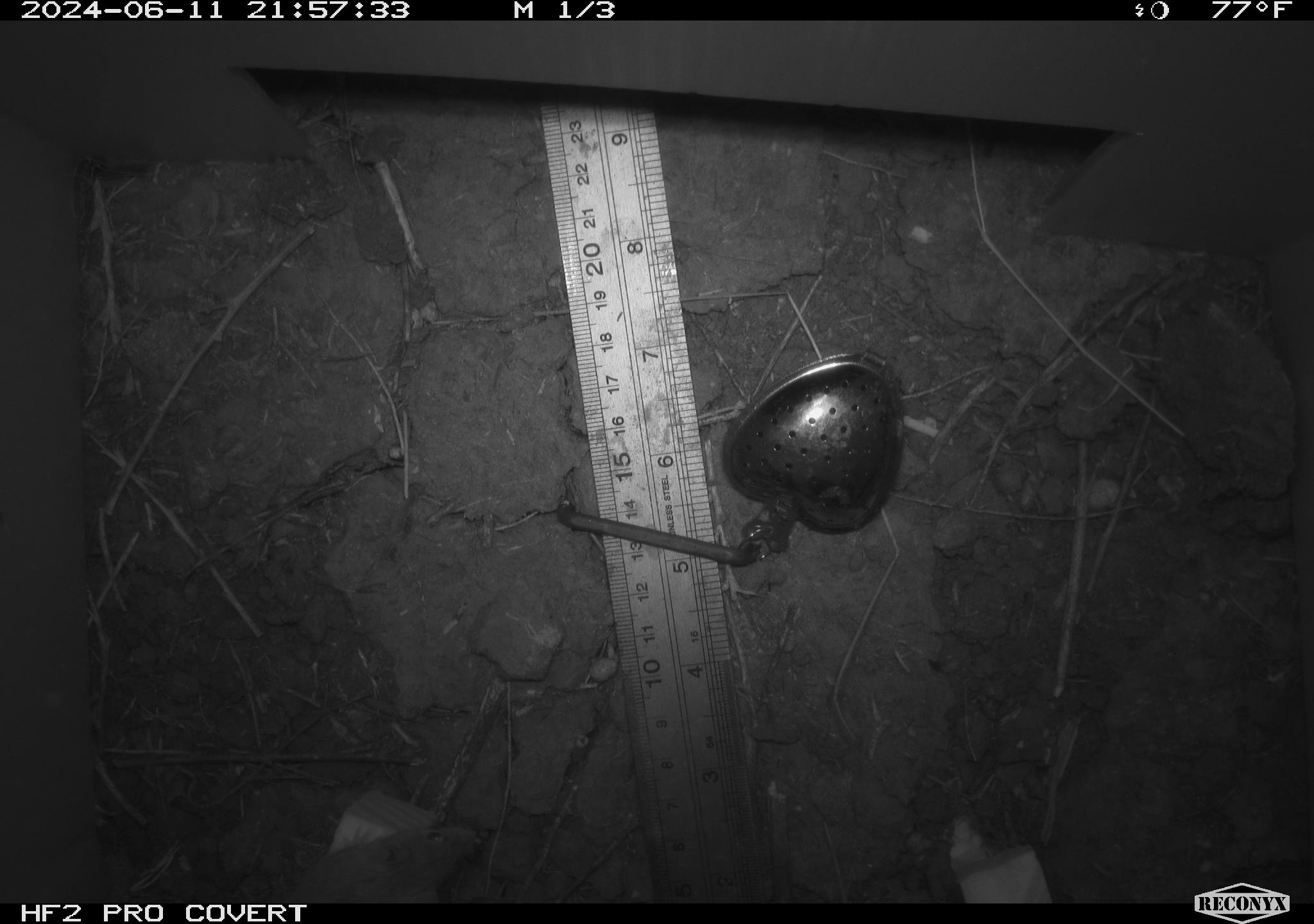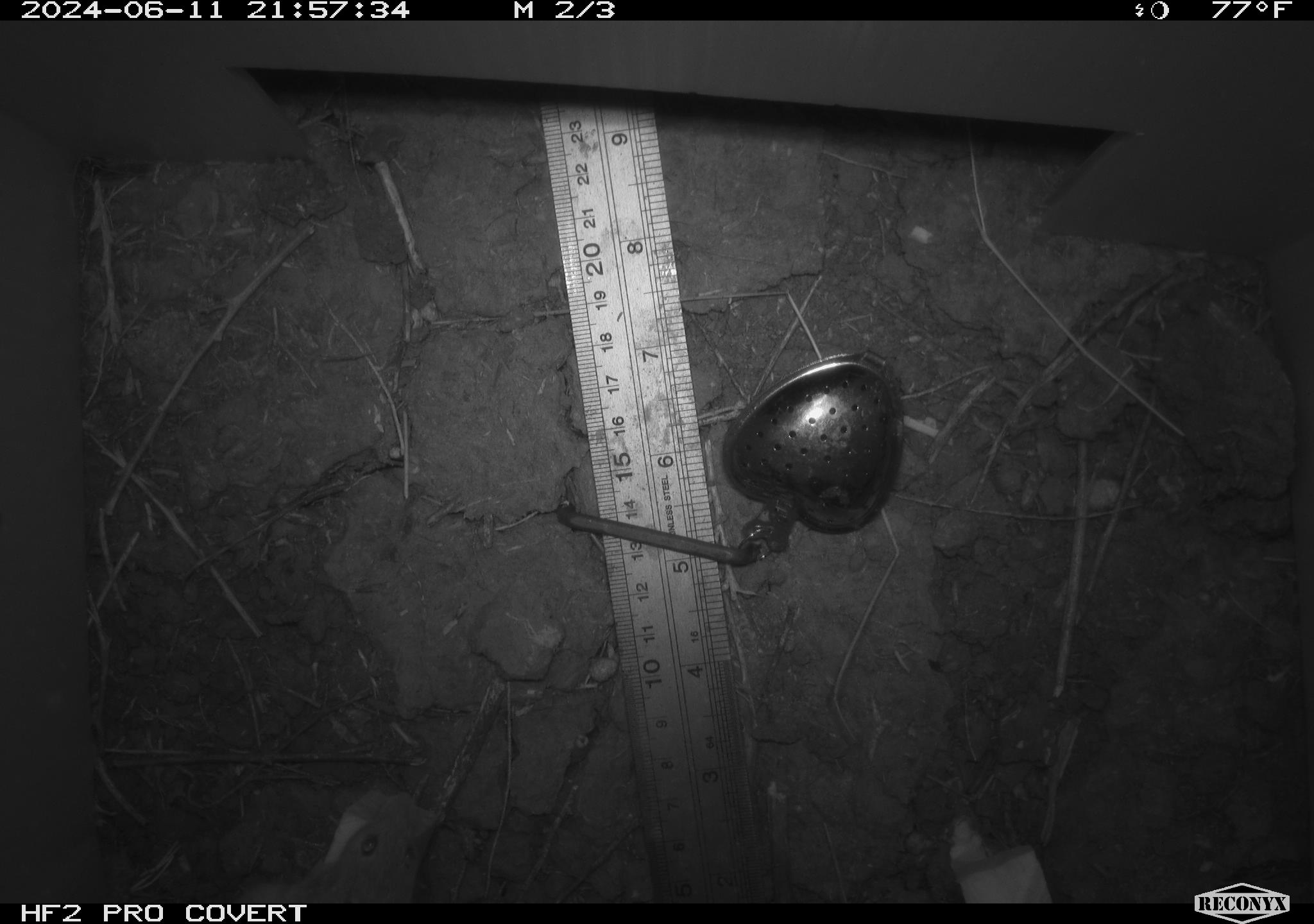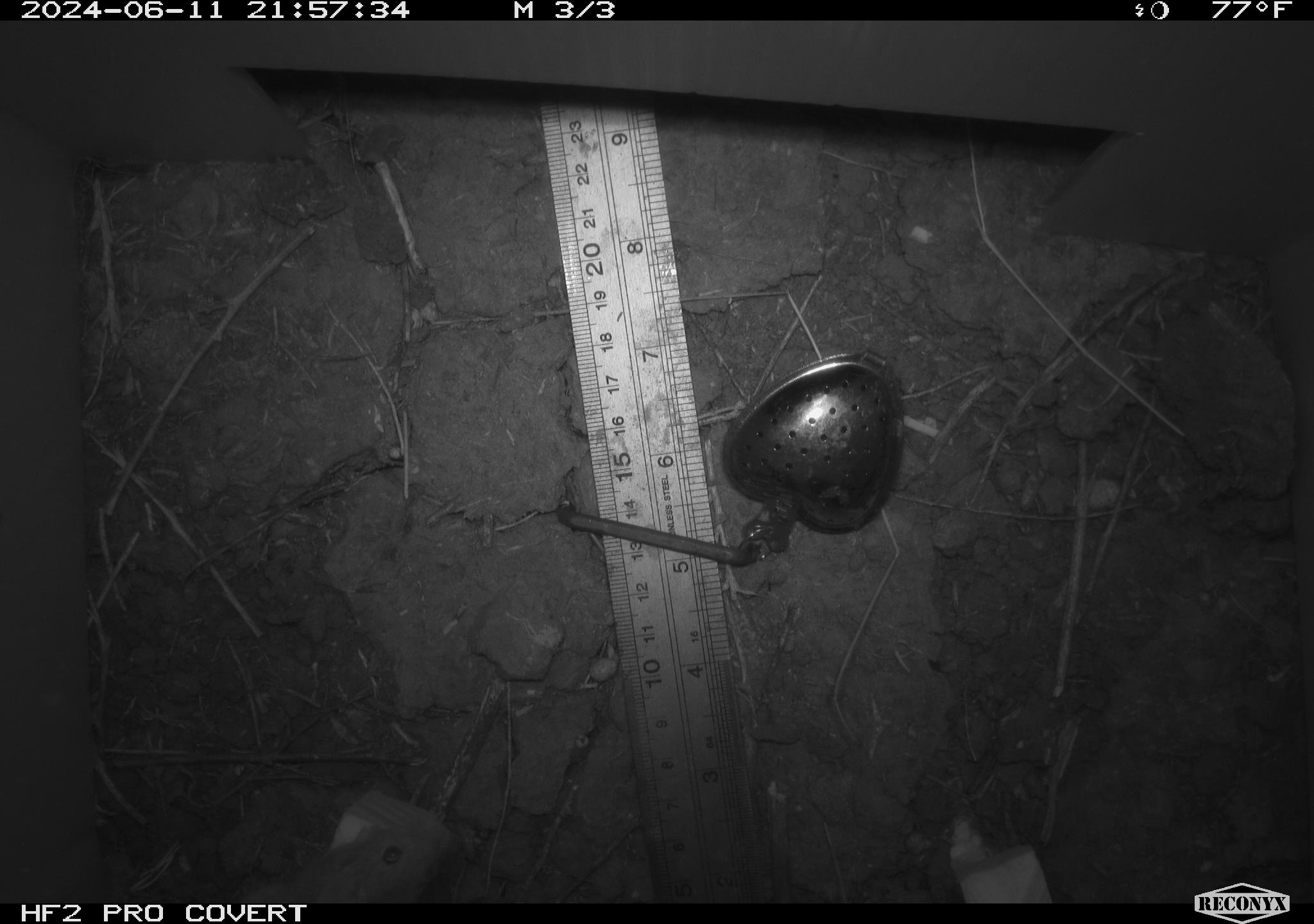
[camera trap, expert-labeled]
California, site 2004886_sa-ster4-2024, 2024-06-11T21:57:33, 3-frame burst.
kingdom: Animalia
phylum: Chordata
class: Mammalia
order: Rodentia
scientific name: Rodentia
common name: mouse species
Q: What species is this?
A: Mouse species (Rodentia).